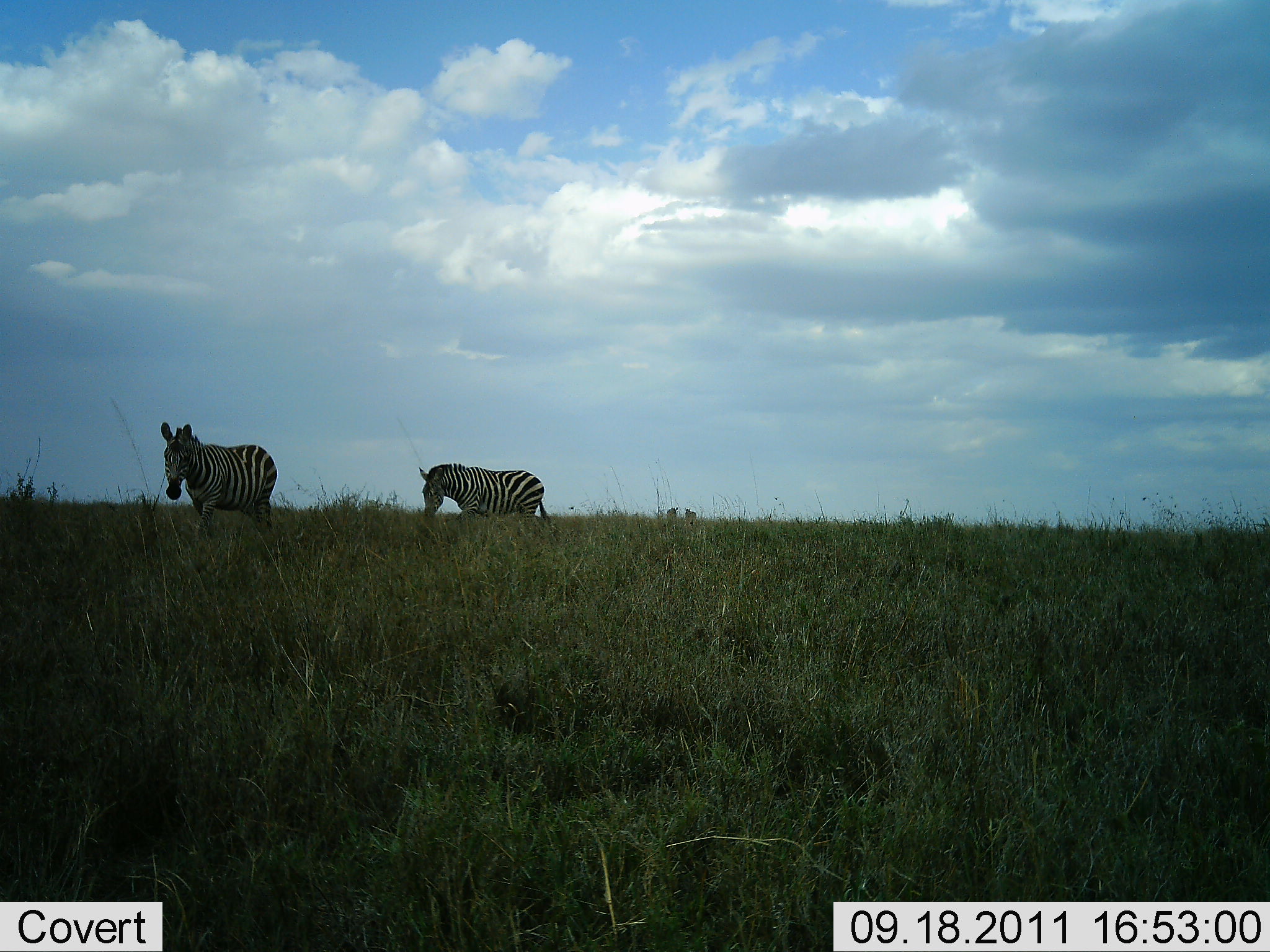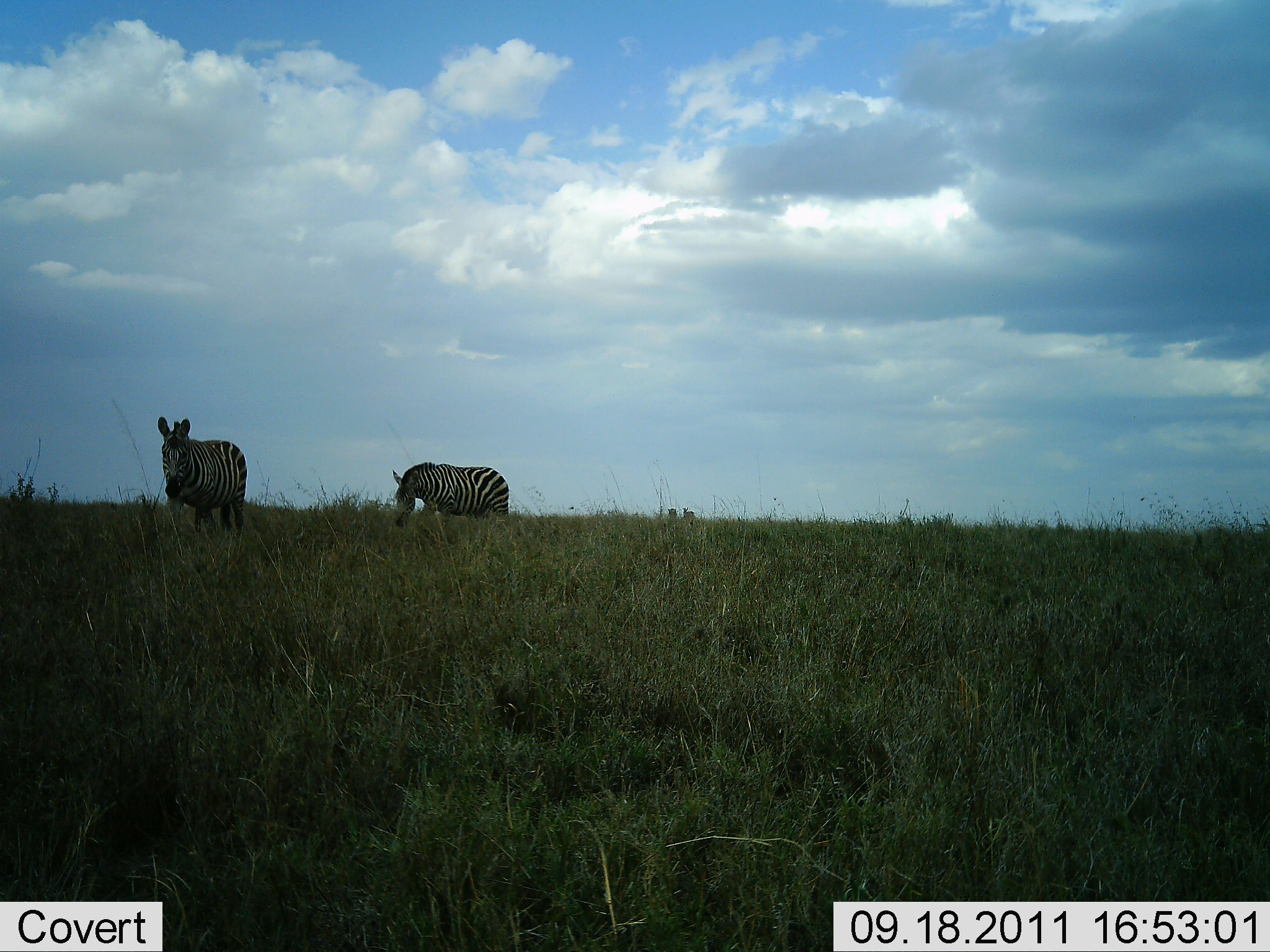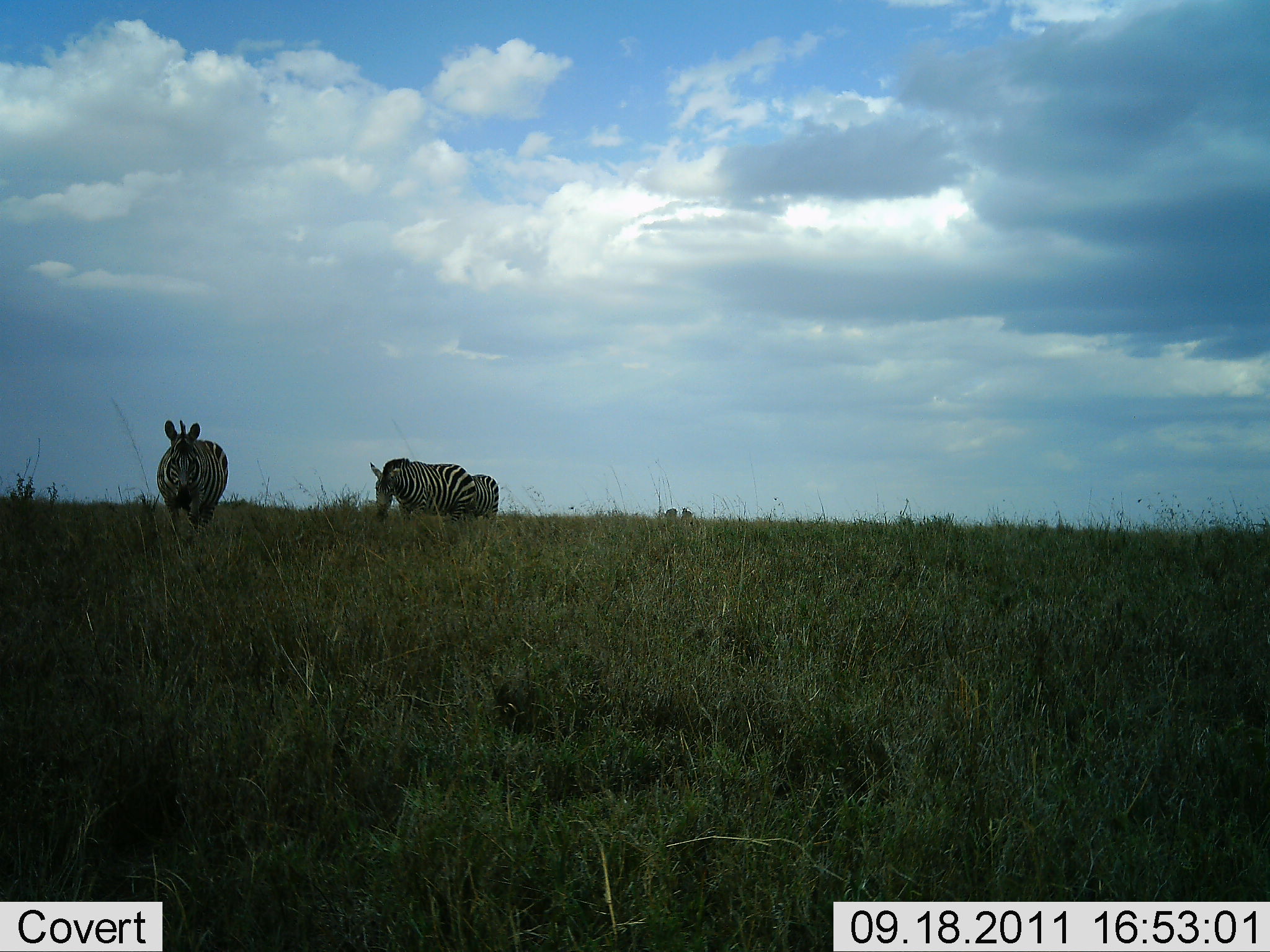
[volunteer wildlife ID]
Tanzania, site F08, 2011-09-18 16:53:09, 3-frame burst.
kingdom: Animalia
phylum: Chordata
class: Mammalia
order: Perissodactyla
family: Equidae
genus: Equus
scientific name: Equus quagga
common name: plains zebra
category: zebra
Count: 3.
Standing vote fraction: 23%.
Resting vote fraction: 0%.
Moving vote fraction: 62%.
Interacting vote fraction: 0%.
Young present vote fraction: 0%.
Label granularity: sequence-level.